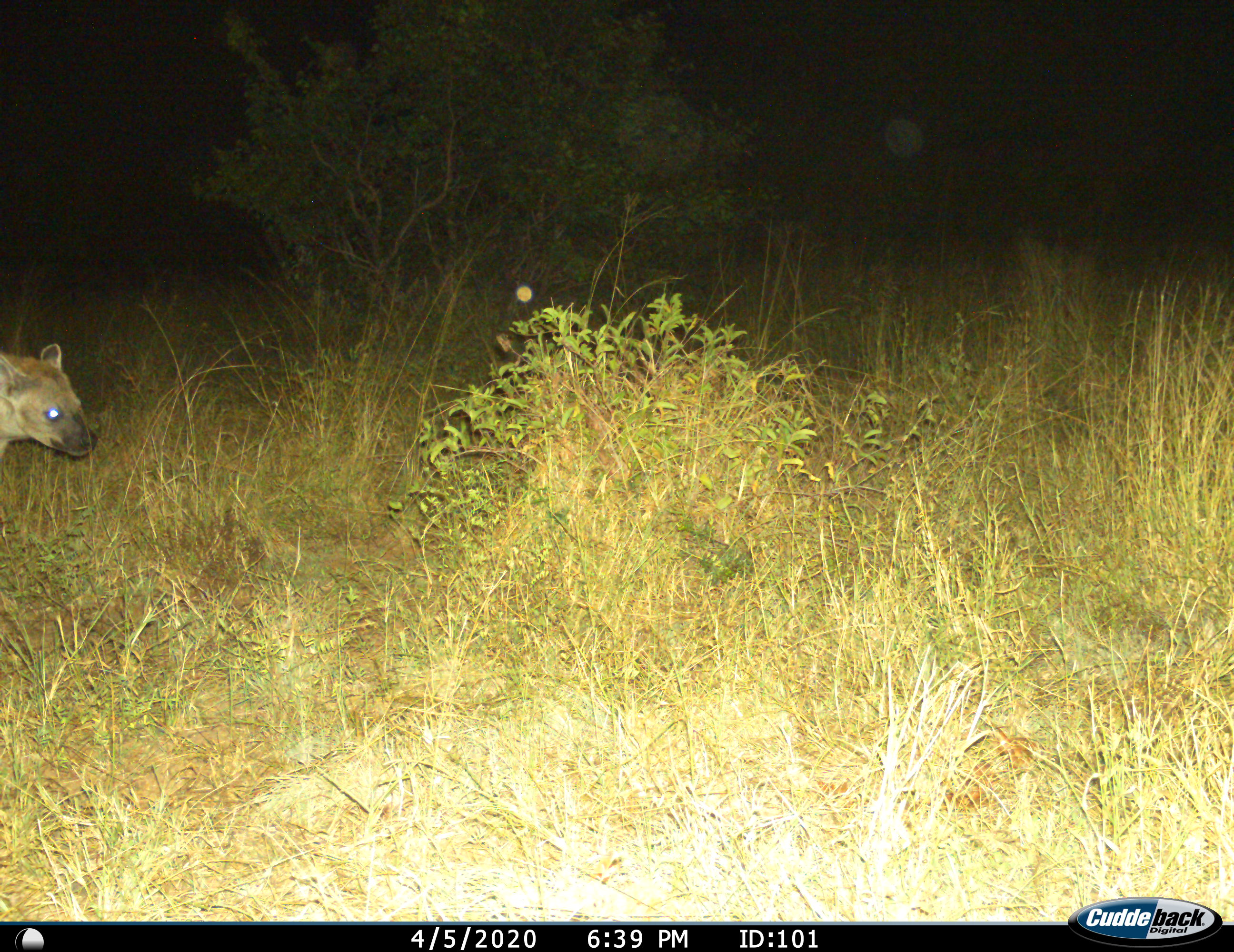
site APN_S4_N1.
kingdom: Animalia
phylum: Chordata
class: Mammalia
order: Carnivora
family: Hyaenidae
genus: Crocuta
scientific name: Crocuta crocuta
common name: spotted hyena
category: hyenaspotted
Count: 1.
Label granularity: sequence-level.